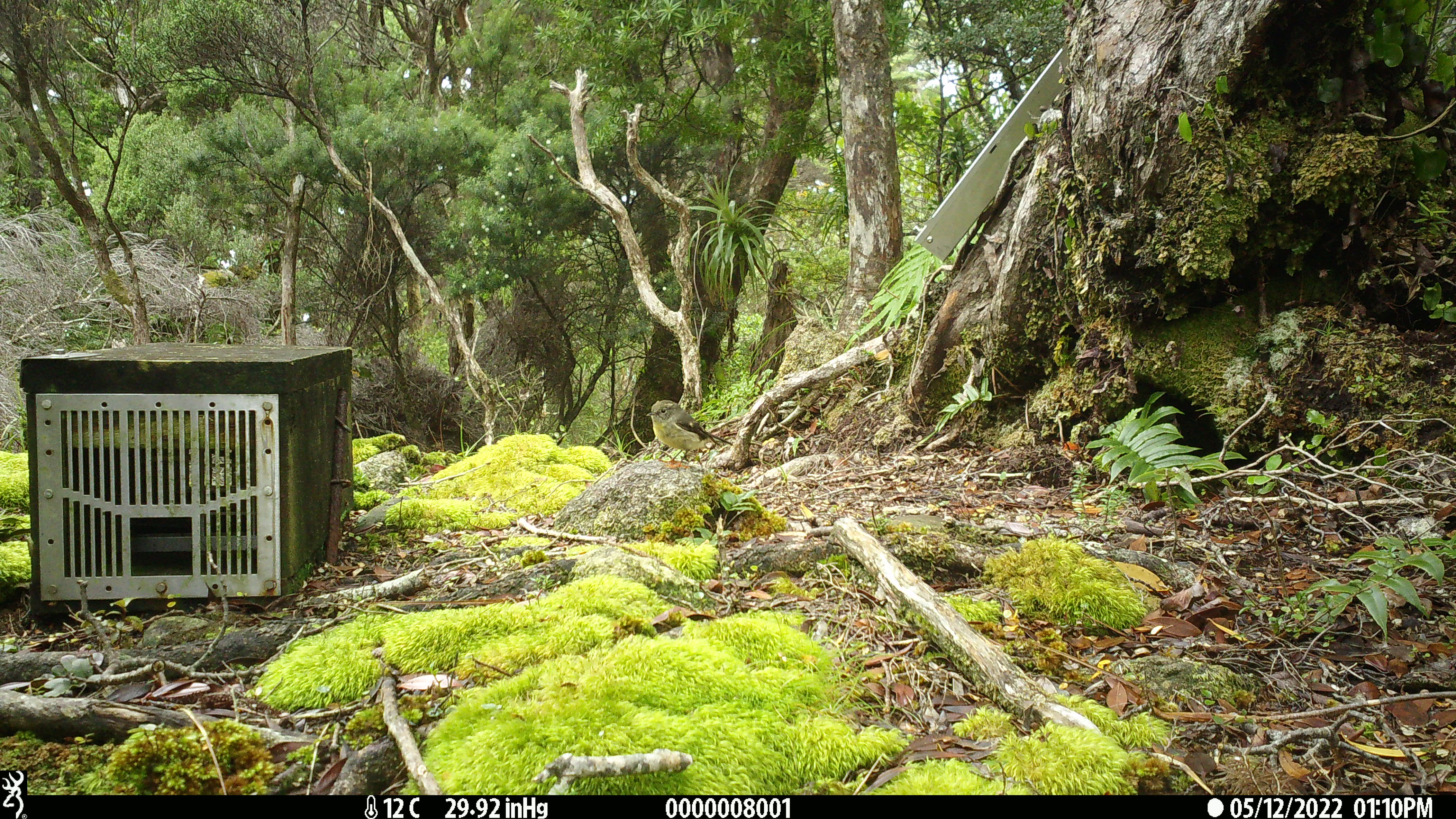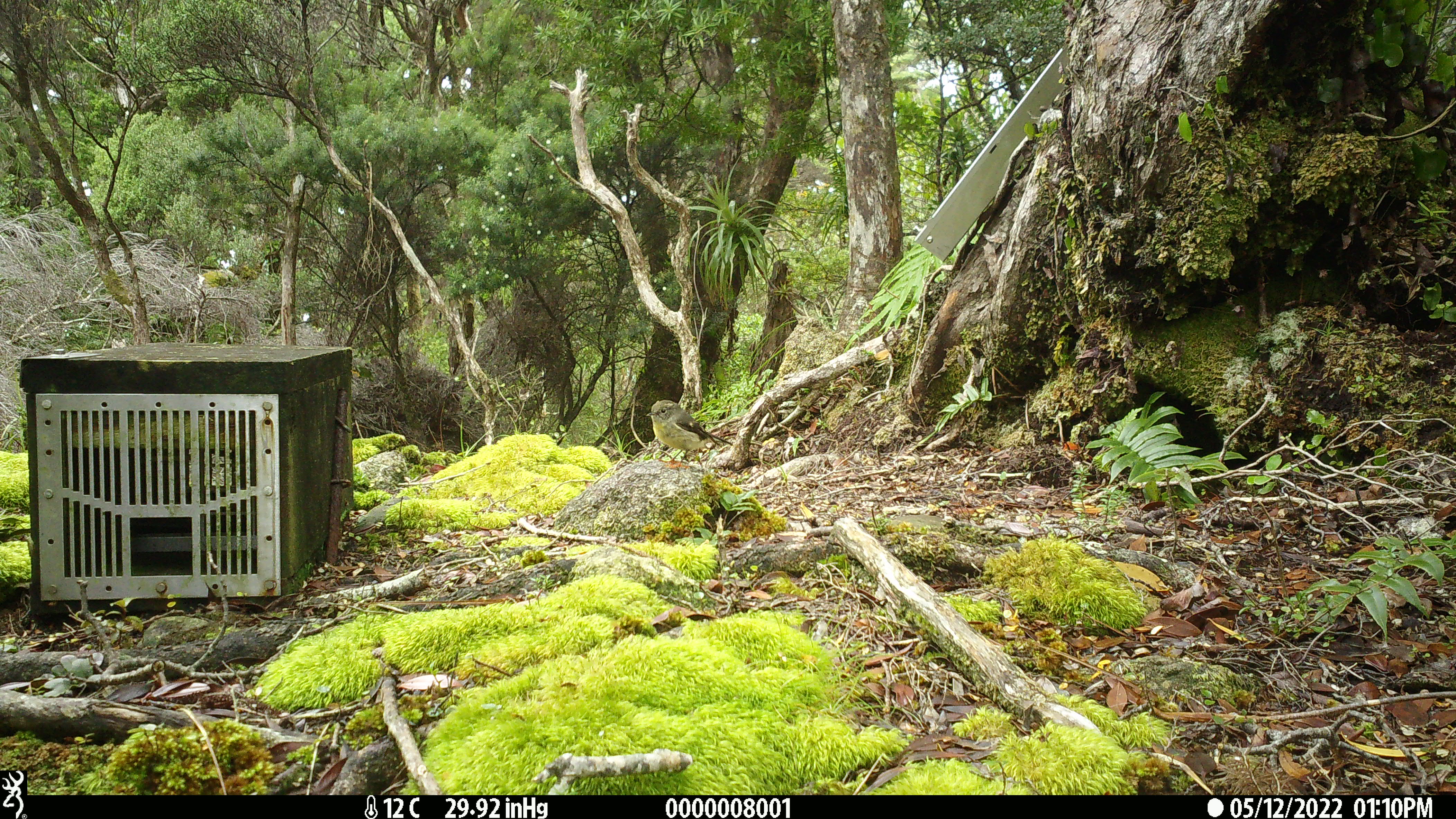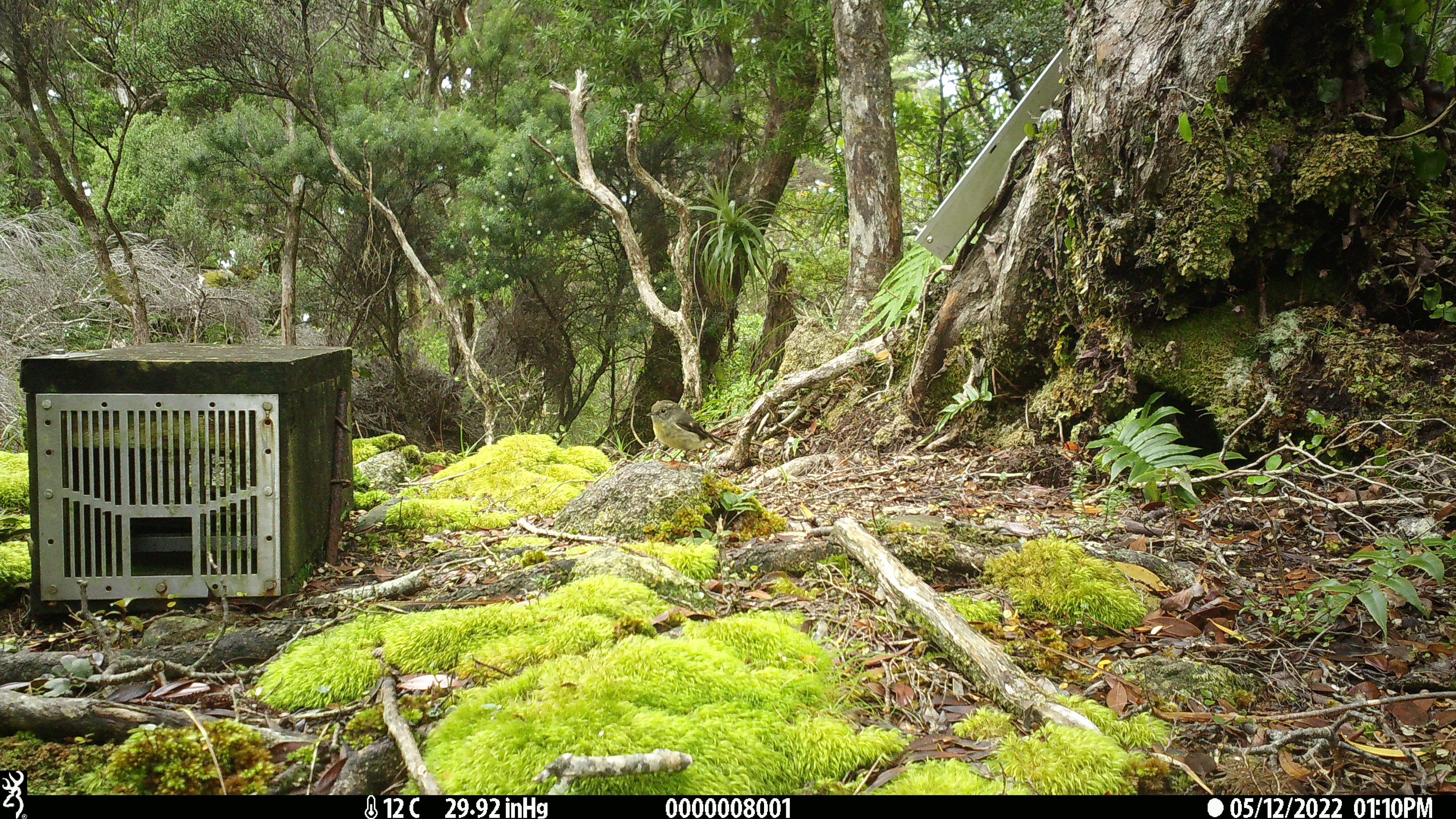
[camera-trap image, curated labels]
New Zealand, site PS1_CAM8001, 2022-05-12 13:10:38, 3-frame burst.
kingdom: Animalia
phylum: Chordata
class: Aves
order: Passeriformes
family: Petroicidae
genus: Petroica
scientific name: Petroica macrocephala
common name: tomtit